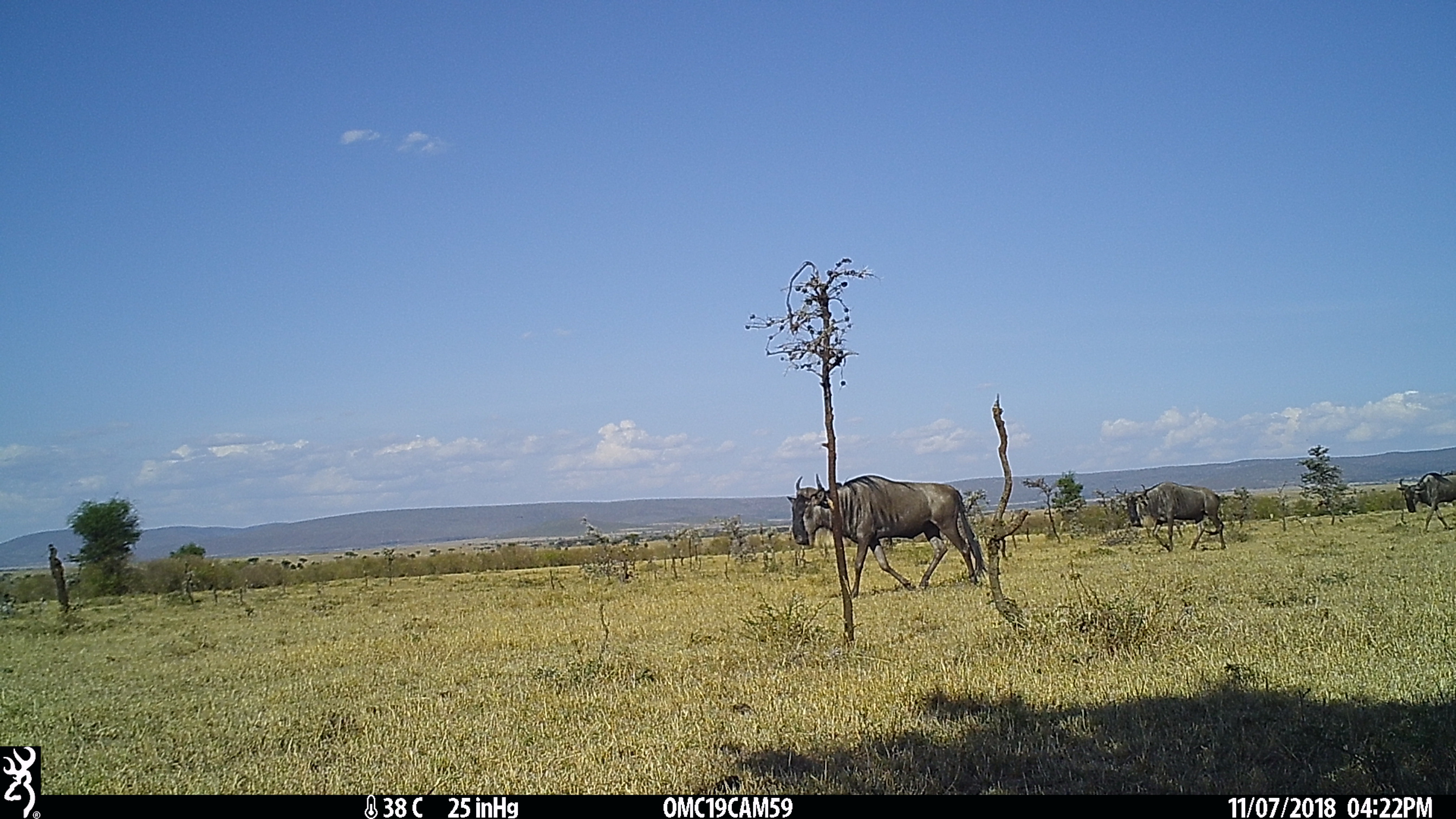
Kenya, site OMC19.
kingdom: Animalia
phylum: Chordata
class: Mammalia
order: Artiodactyla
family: Bovidae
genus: Connochaetes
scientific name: Connochaetes taurinus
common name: blue wildebeest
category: wildebeest